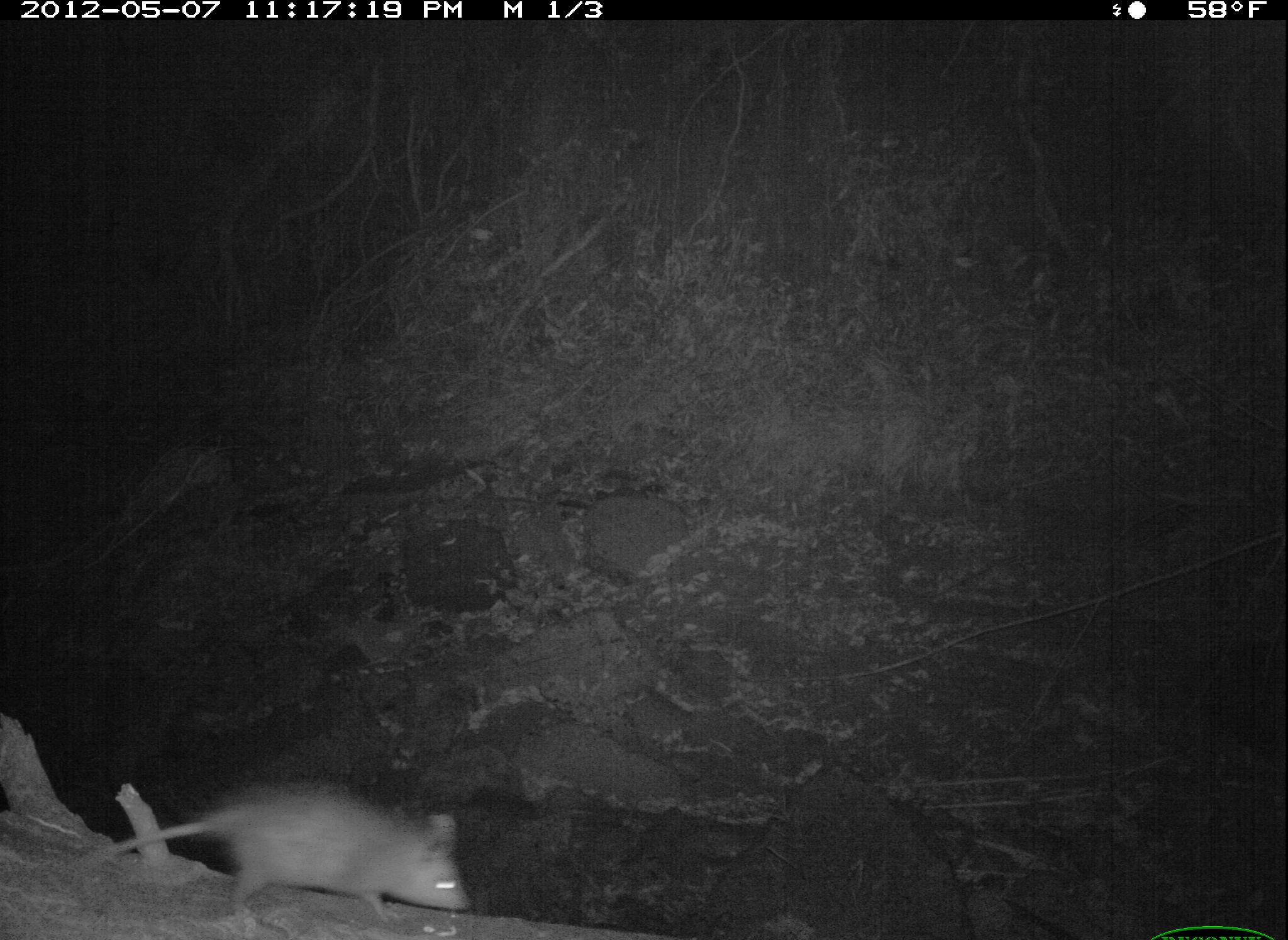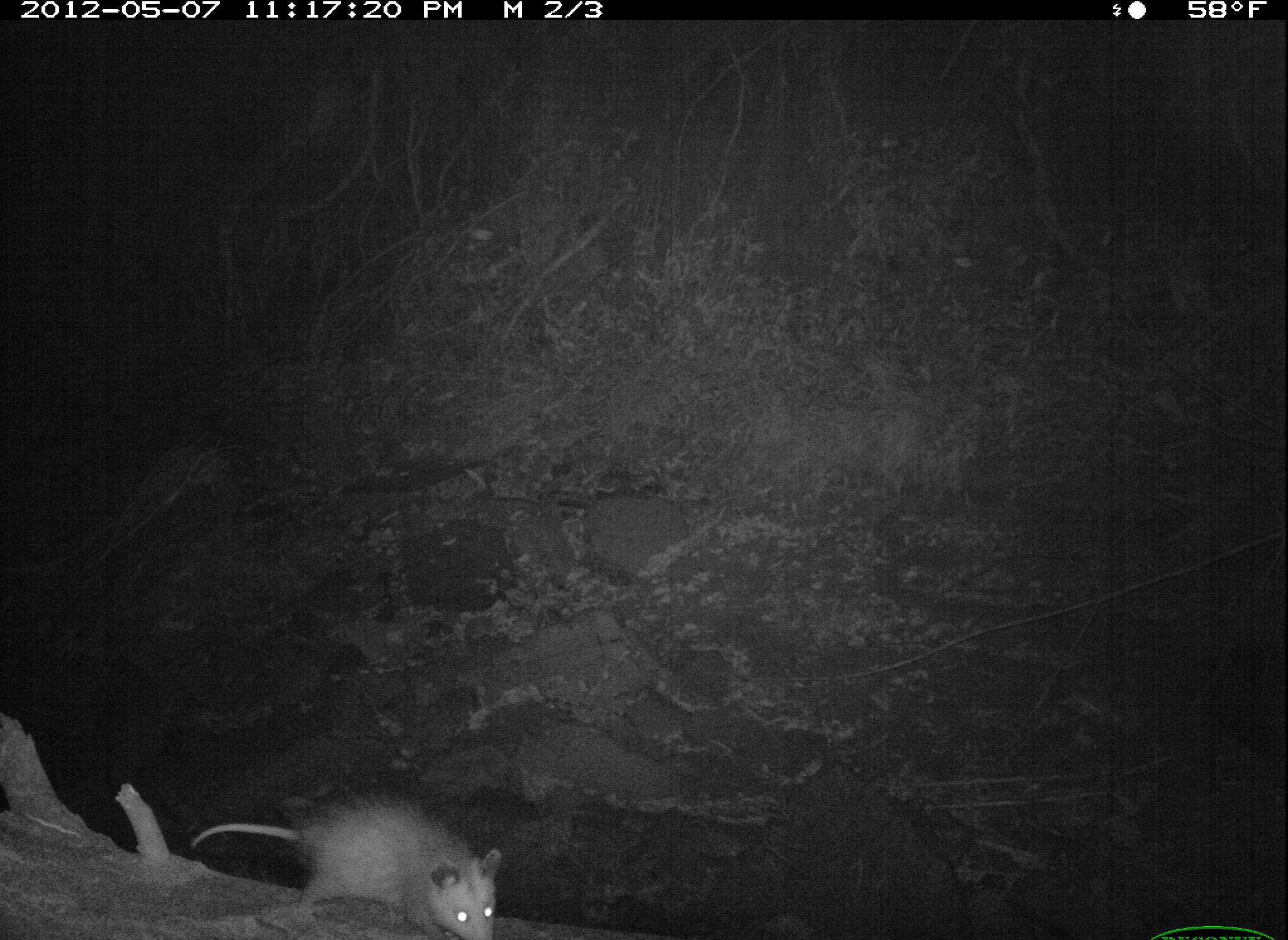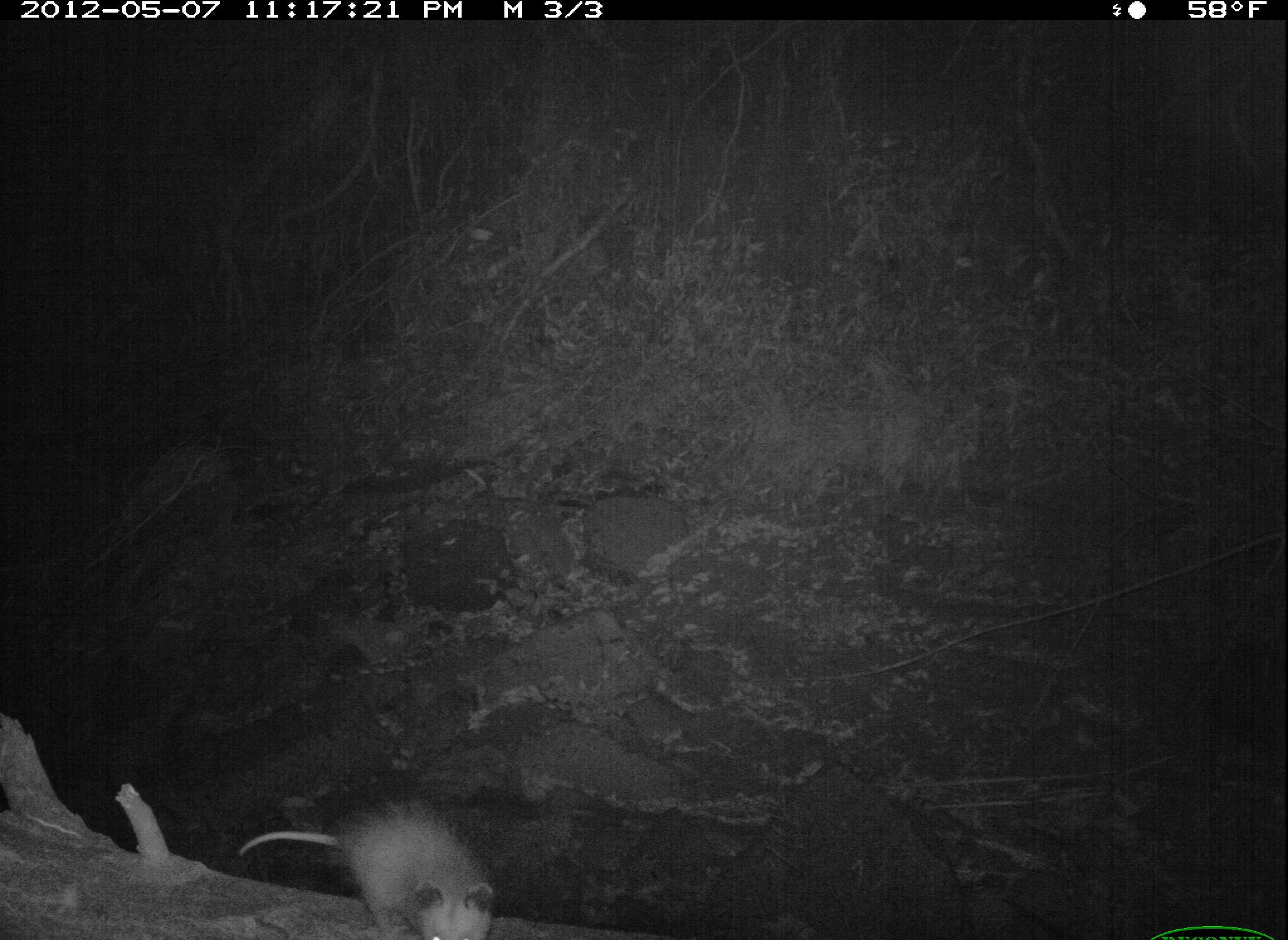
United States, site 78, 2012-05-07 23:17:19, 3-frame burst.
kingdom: Animalia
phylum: Chordata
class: Mammalia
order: Didelphimorphia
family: Didelphidae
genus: Didelphis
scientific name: Didelphis virginiana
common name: virginia opossum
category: opossum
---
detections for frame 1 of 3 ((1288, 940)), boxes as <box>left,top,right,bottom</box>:
opossum: <box>60,775,472,933</box>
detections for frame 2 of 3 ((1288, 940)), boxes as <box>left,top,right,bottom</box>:
opossum: <box>196,789,528,940</box>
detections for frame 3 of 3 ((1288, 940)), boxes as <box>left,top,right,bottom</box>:
opossum: <box>233,801,502,937</box>